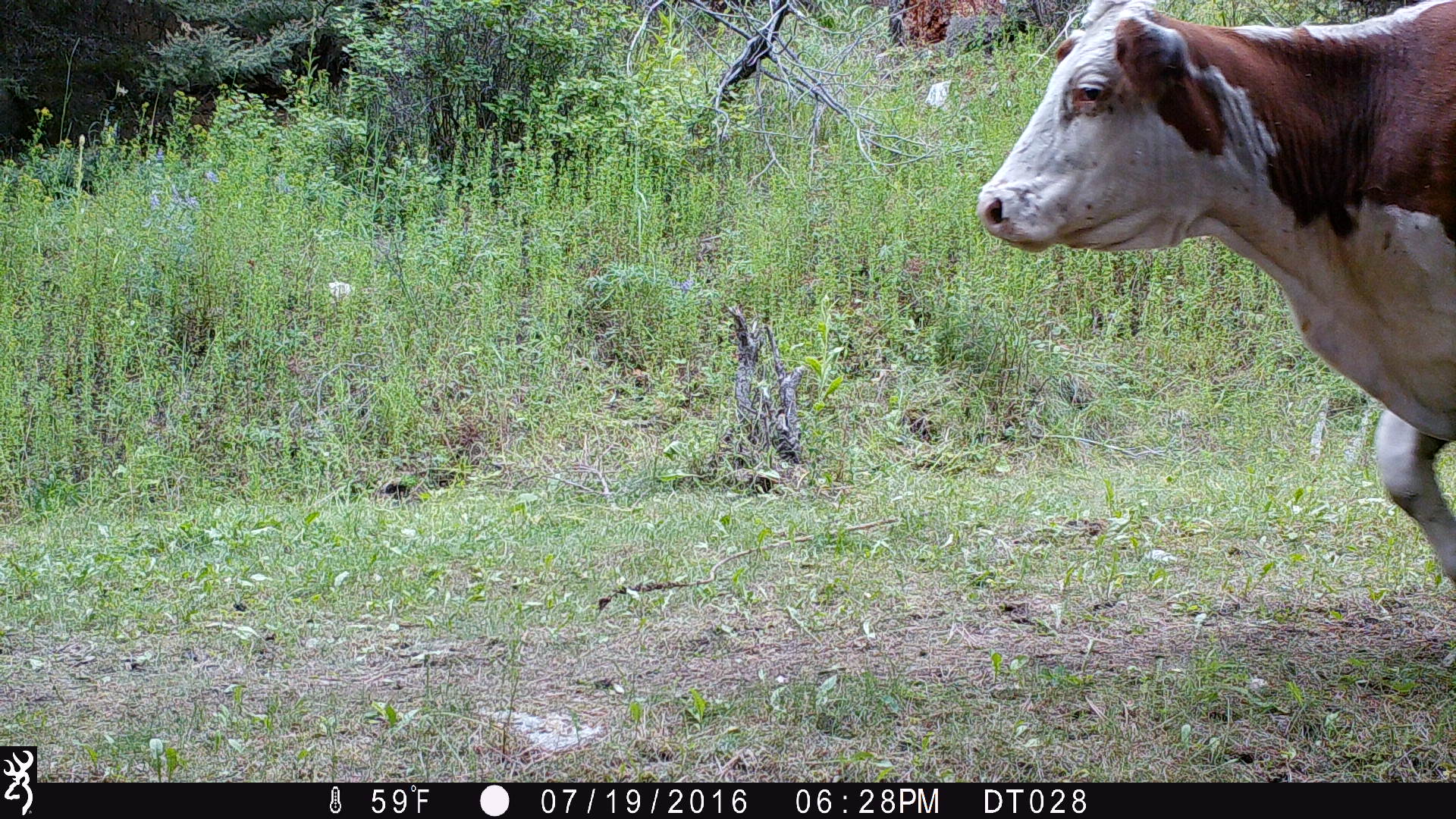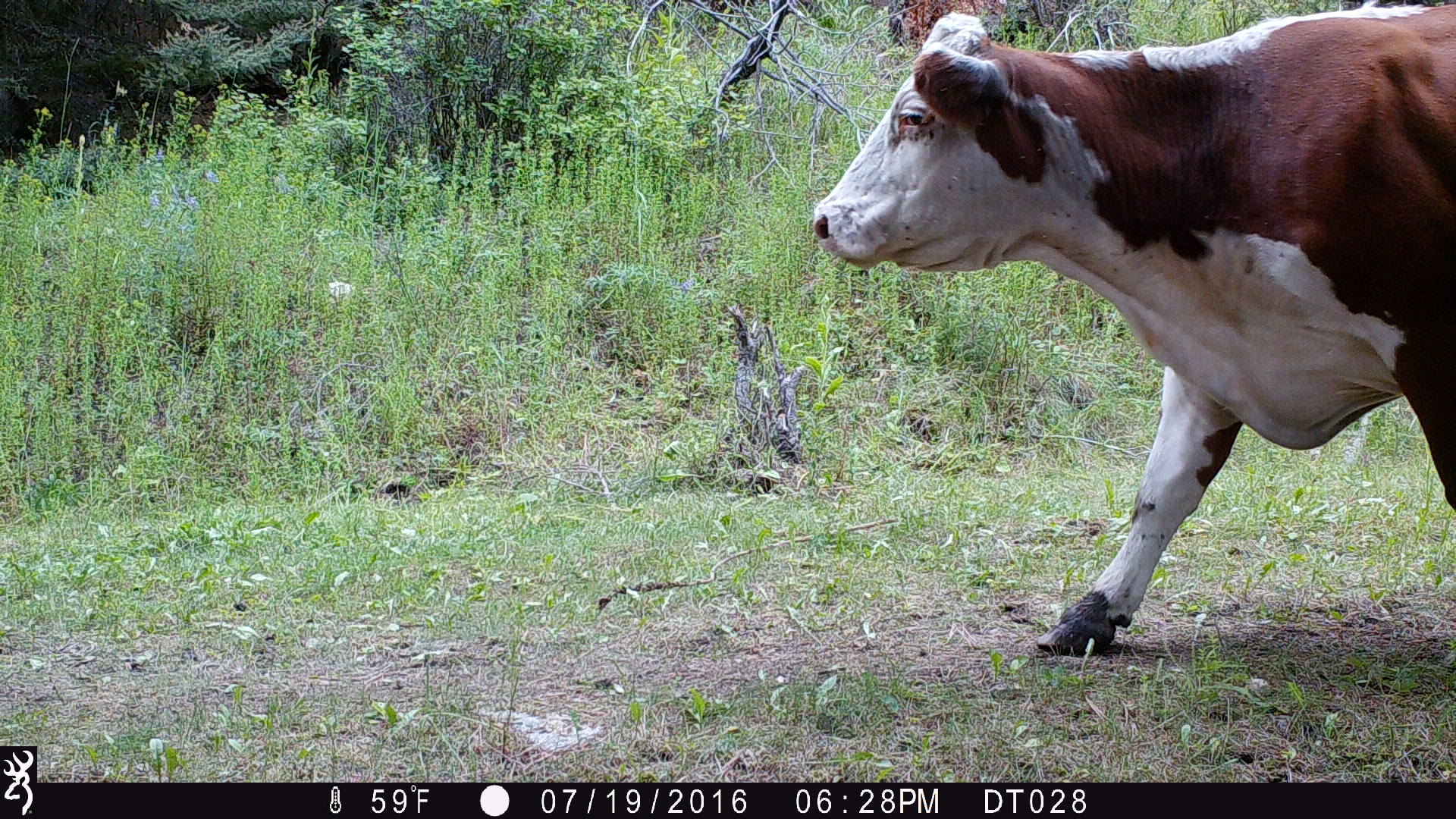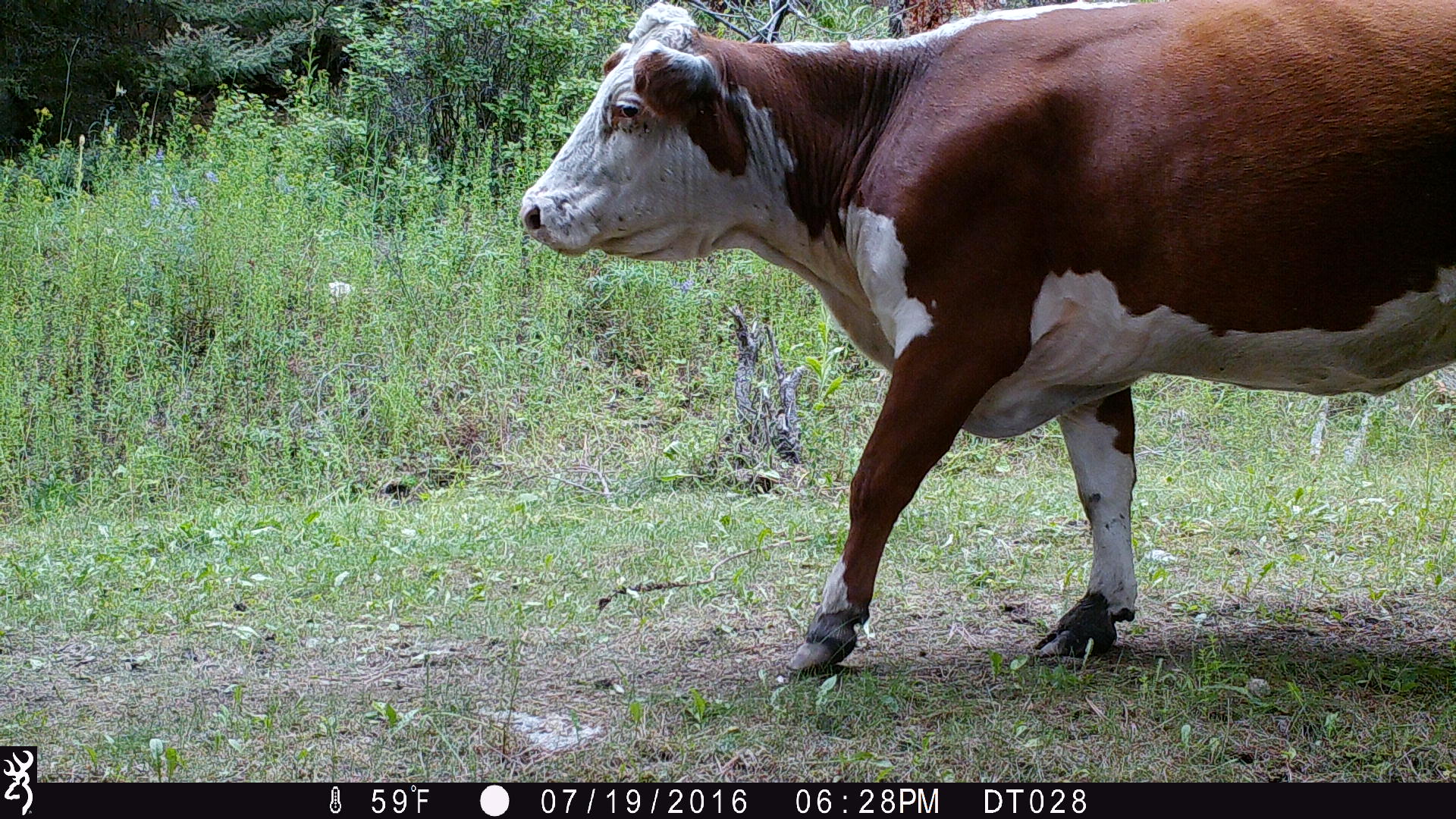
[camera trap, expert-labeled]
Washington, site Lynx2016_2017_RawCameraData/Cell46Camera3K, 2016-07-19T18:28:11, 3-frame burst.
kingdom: Animalia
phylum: Chordata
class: Mammalia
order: Artiodactyla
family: Bovidae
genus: Bos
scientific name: Bos taurus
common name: domestic cattle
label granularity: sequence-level